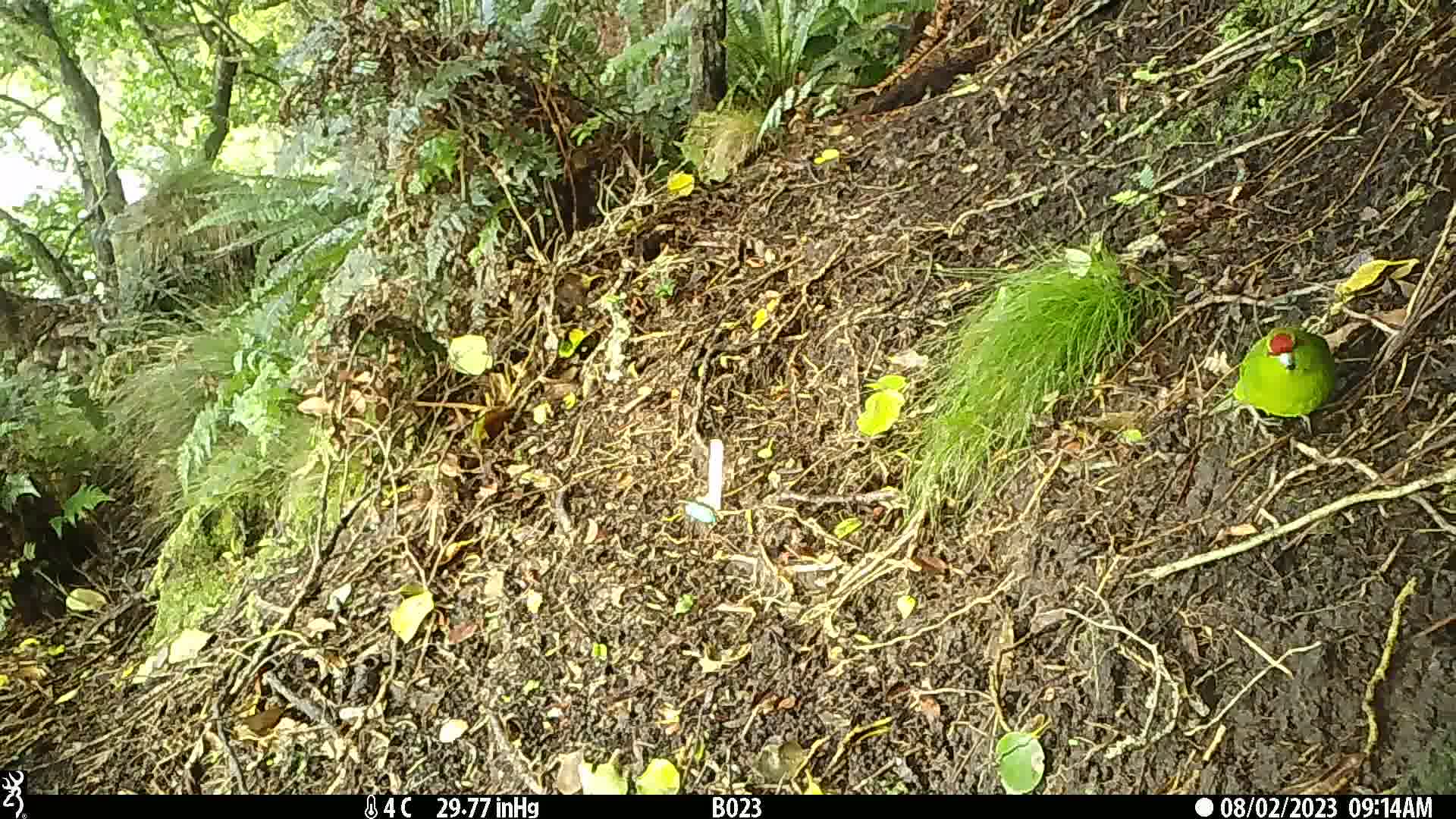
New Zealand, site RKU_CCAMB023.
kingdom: Animalia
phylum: Chordata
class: Aves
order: Psittaciformes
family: Psittaculidae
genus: Cyanoramphus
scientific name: Cyanoramphus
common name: parakeet